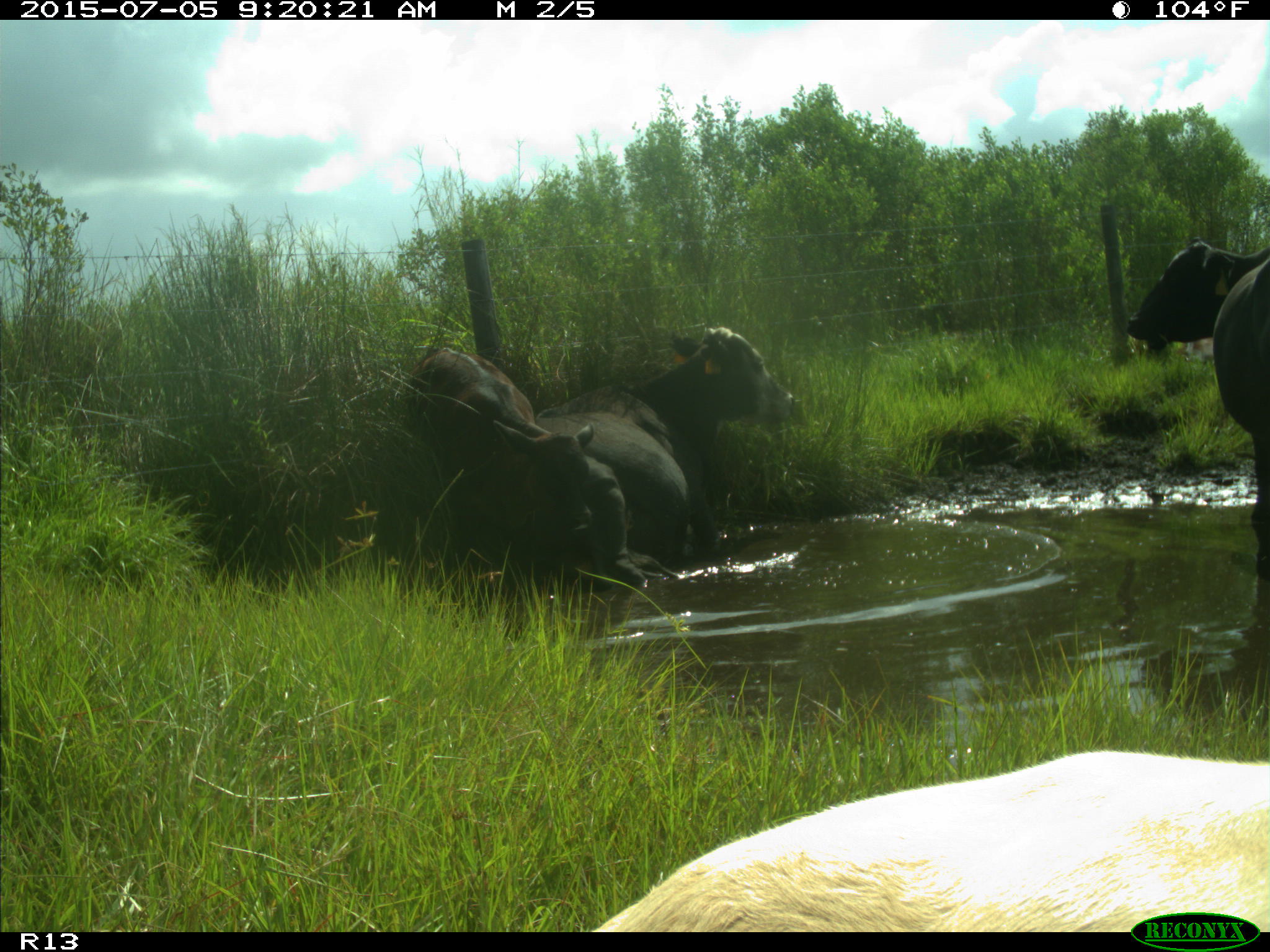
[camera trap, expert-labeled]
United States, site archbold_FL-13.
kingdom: Animalia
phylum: Chordata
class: Mammalia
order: Artiodactyla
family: Bovidae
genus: Bos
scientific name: Bos taurus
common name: domestic cow